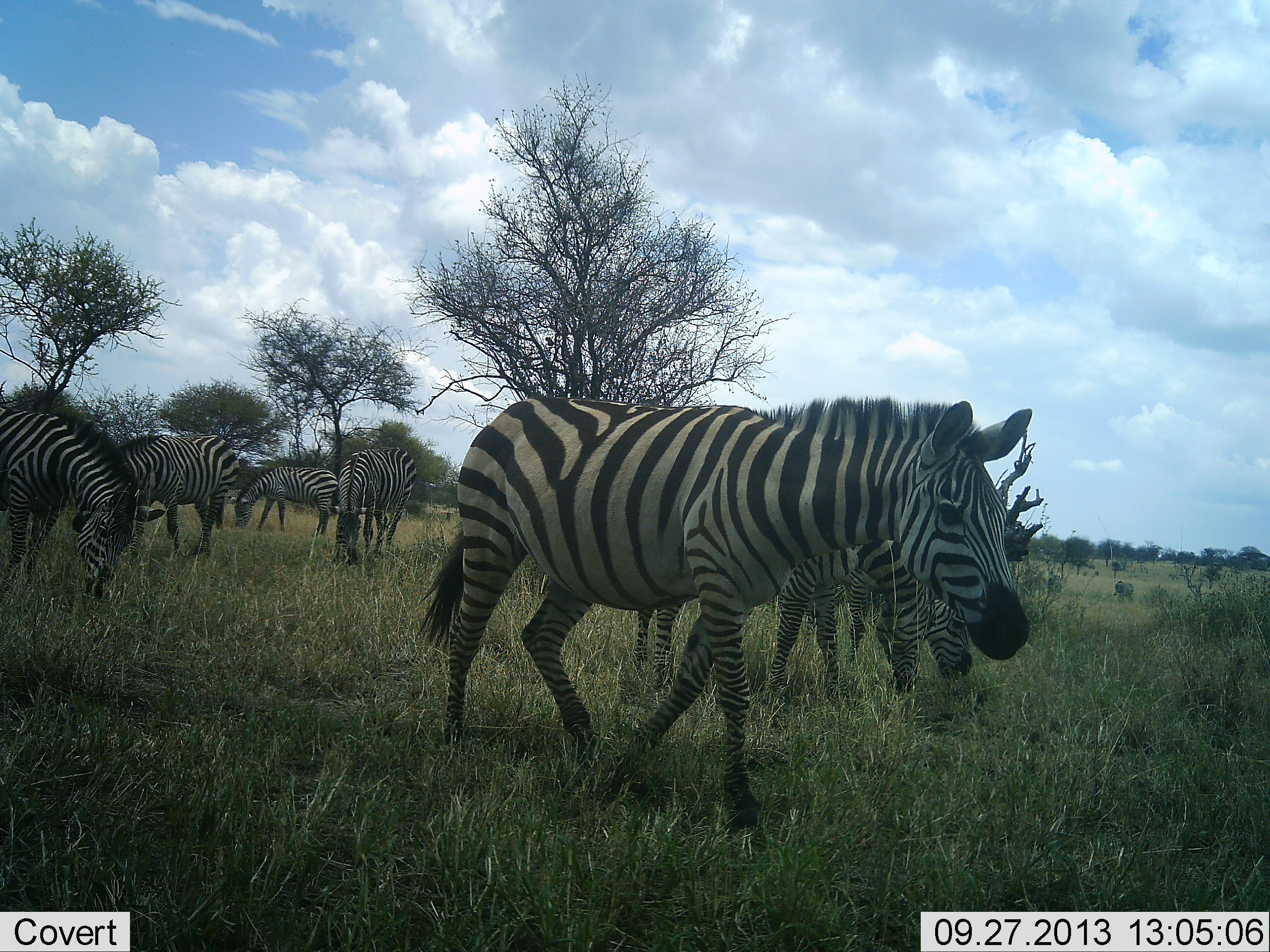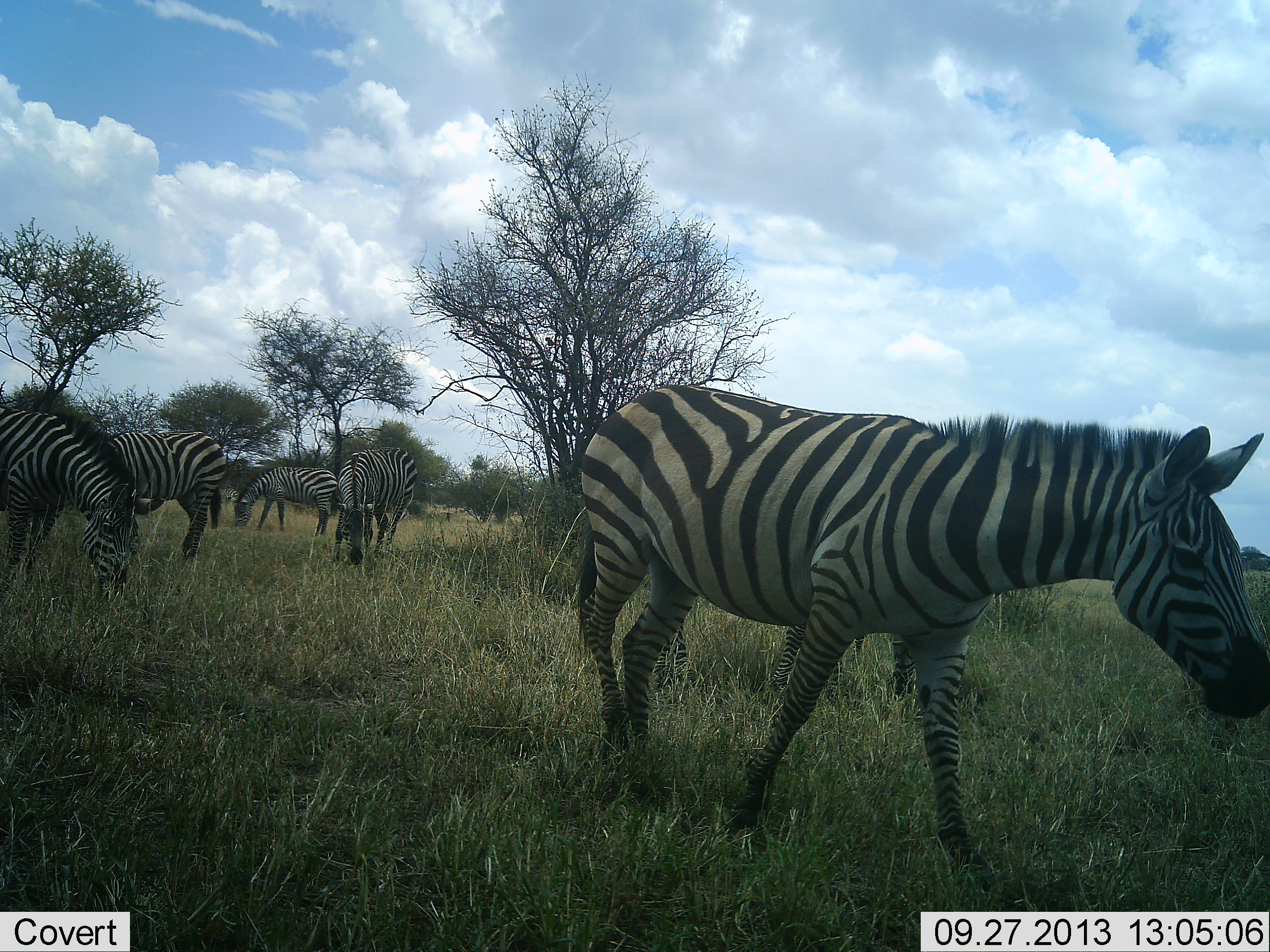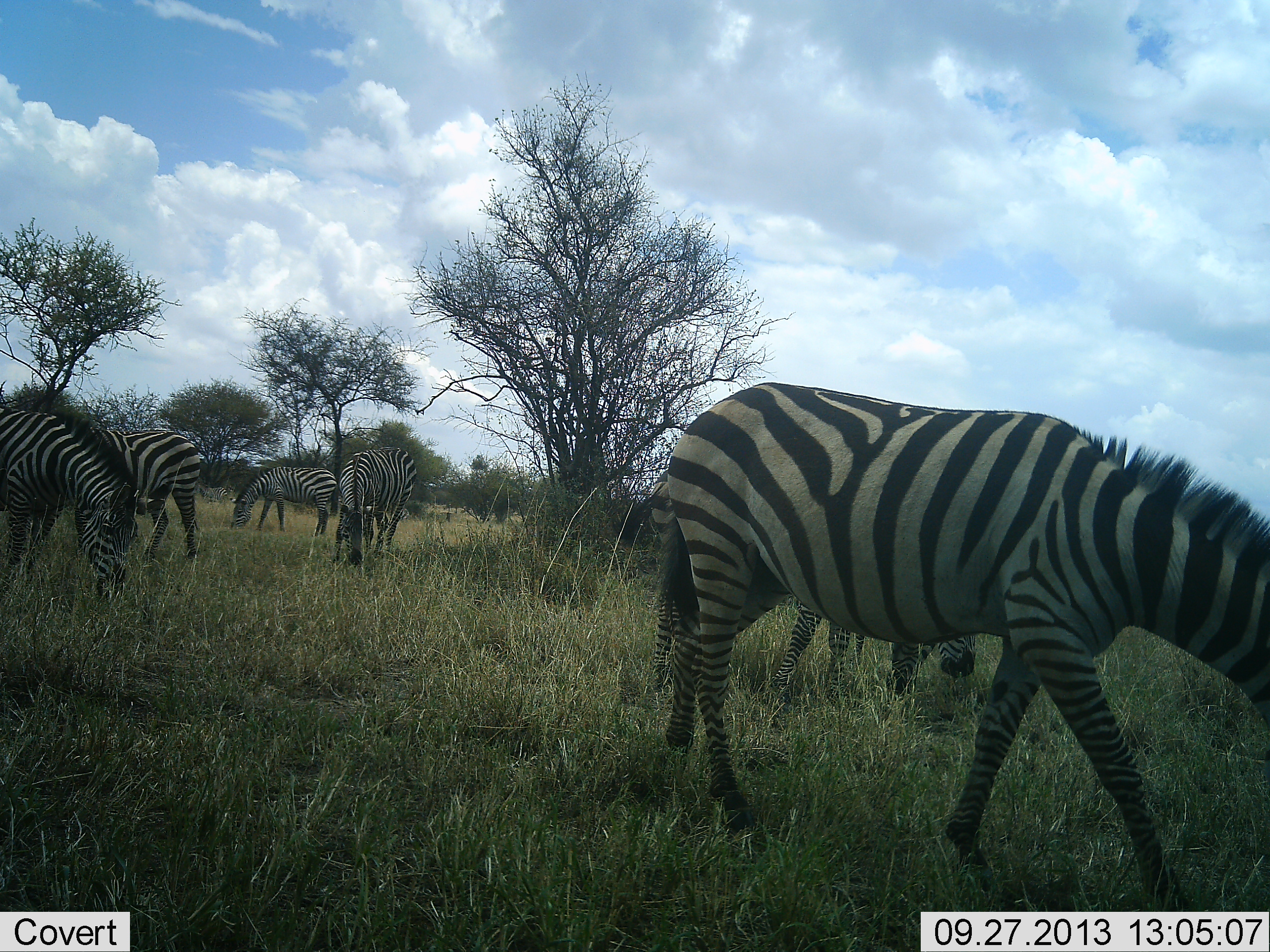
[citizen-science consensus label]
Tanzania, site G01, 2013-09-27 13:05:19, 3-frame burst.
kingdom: Animalia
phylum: Chordata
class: Mammalia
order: Perissodactyla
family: Equidae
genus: Equus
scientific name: Equus quagga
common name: plains zebra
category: zebra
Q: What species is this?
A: Zebra (plains zebra) (Equus quagga).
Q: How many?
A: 6.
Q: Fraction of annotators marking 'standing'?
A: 43%.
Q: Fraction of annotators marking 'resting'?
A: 5%.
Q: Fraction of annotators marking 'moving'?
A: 62%.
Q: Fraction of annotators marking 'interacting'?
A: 5%.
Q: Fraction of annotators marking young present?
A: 0%.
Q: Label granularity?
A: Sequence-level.